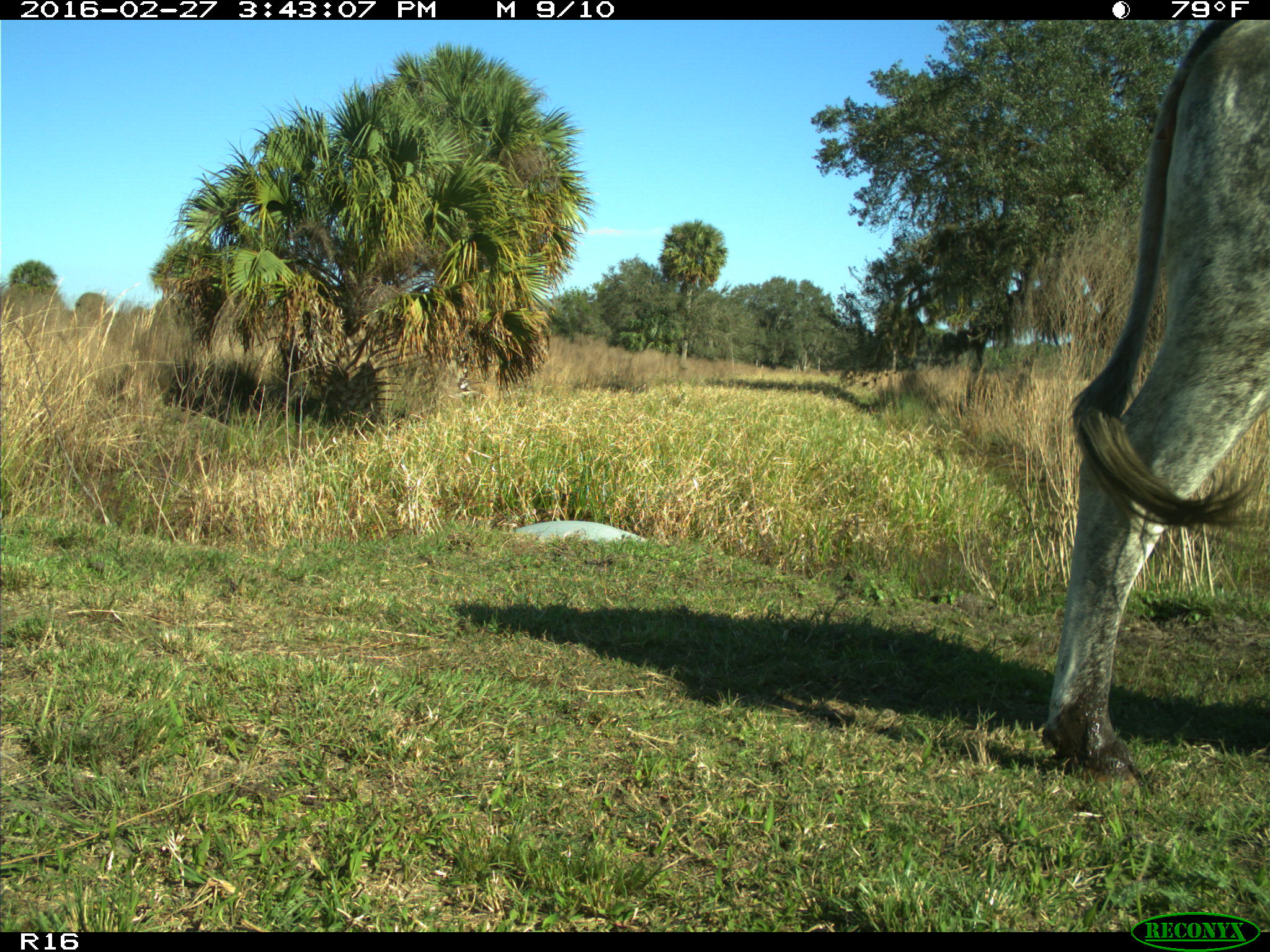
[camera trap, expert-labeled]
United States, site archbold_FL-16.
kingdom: Animalia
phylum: Chordata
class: Mammalia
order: Artiodactyla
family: Bovidae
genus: Bos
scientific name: Bos taurus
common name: domestic cow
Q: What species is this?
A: Bos taurus (domestic cow).